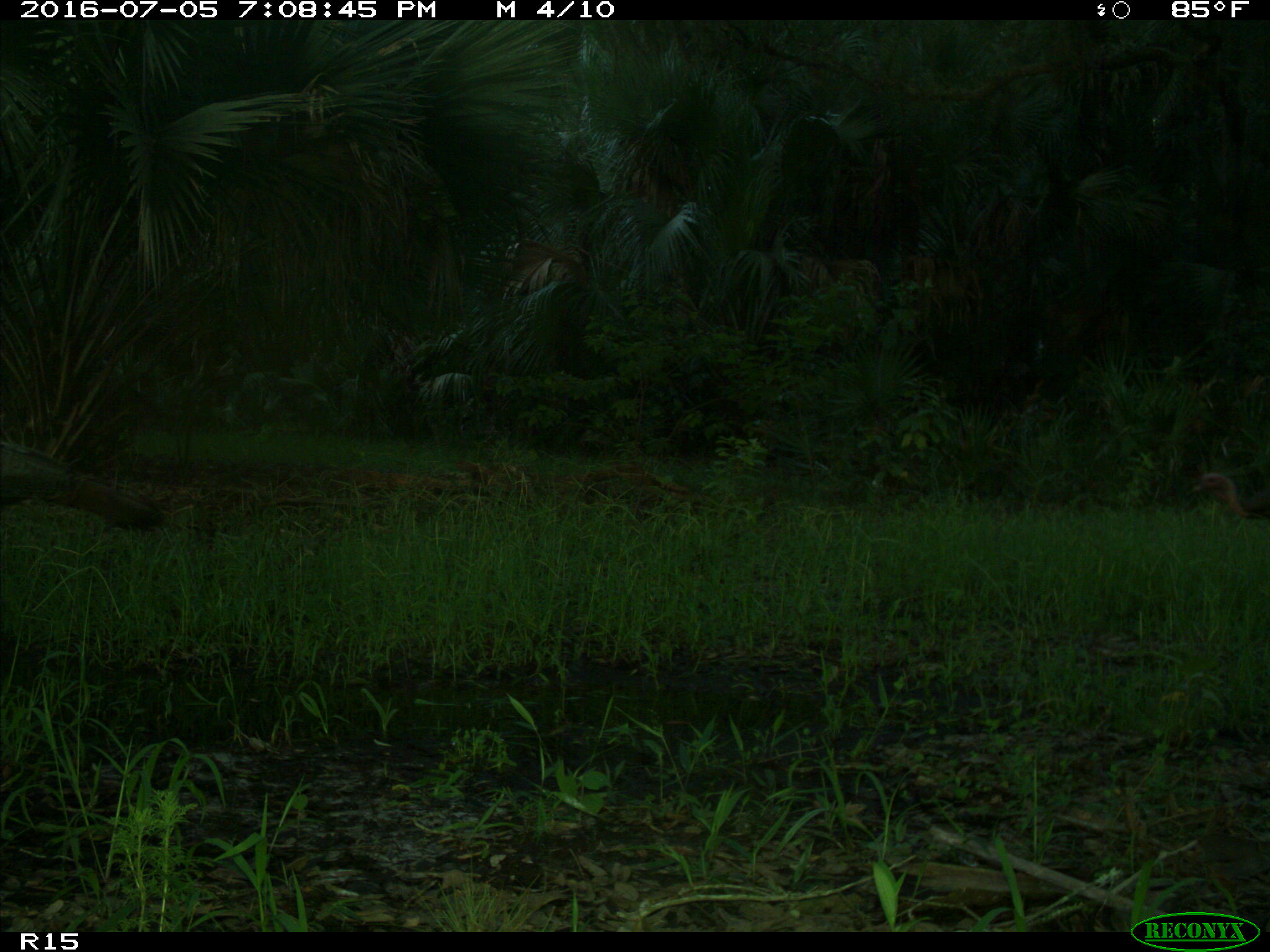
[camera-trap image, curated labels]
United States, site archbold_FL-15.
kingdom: Animalia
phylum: Chordata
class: Aves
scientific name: Aves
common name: birds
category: unidentified bird